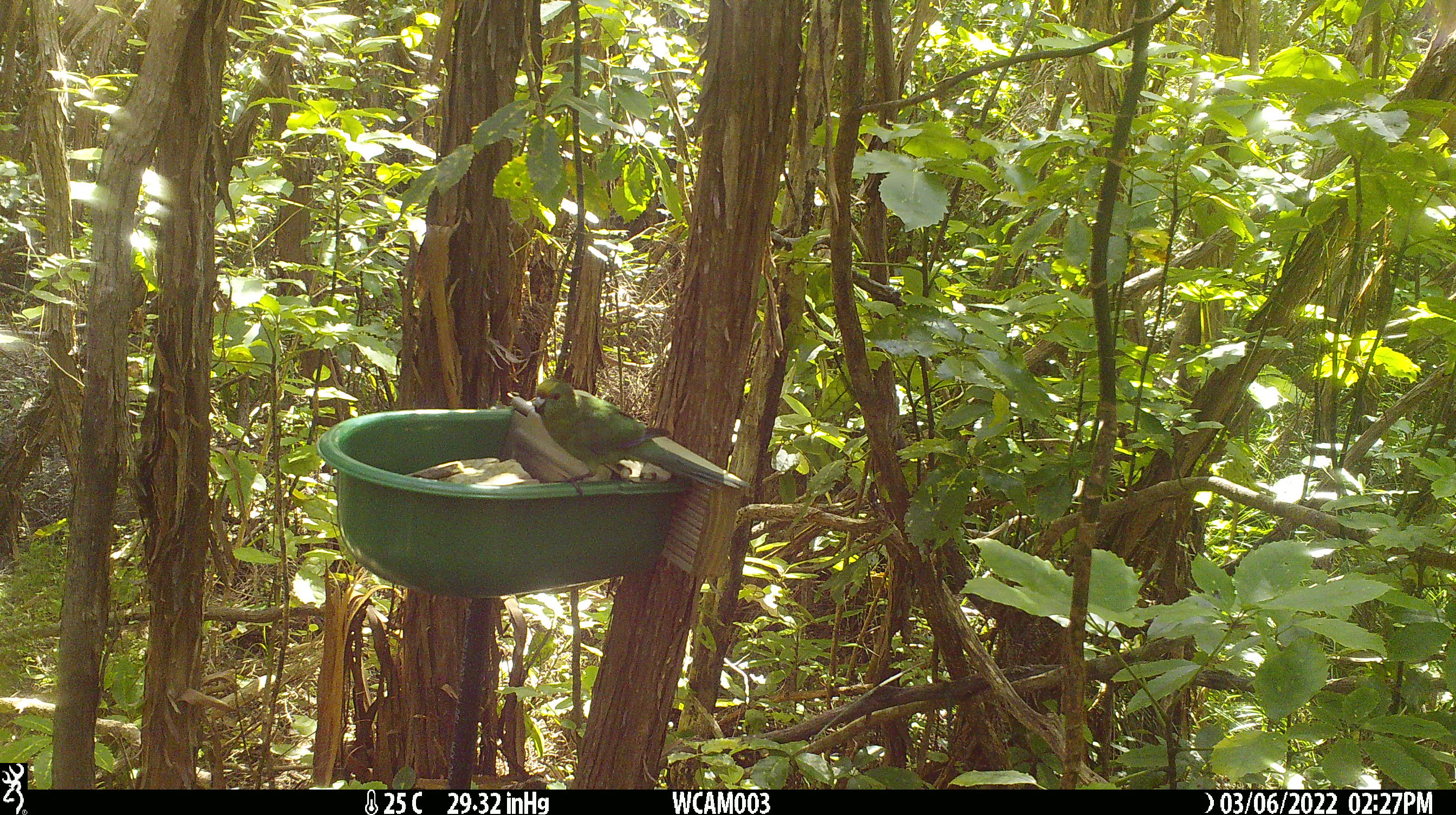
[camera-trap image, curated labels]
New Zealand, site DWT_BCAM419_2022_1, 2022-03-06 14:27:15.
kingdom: Animalia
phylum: Chordata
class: Aves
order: Psittaciformes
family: Psittaculidae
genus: Cyanoramphus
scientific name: Cyanoramphus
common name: parakeet